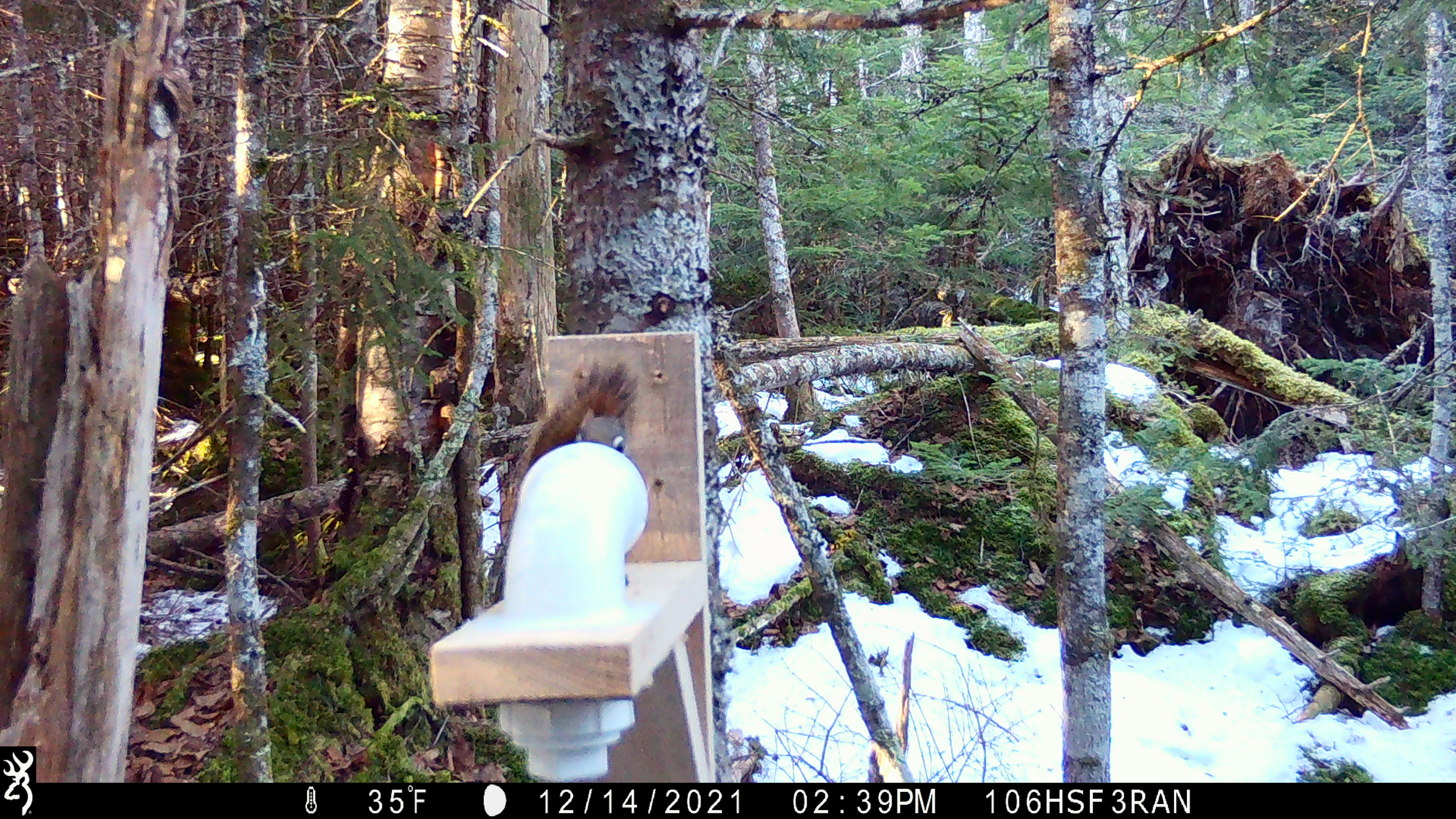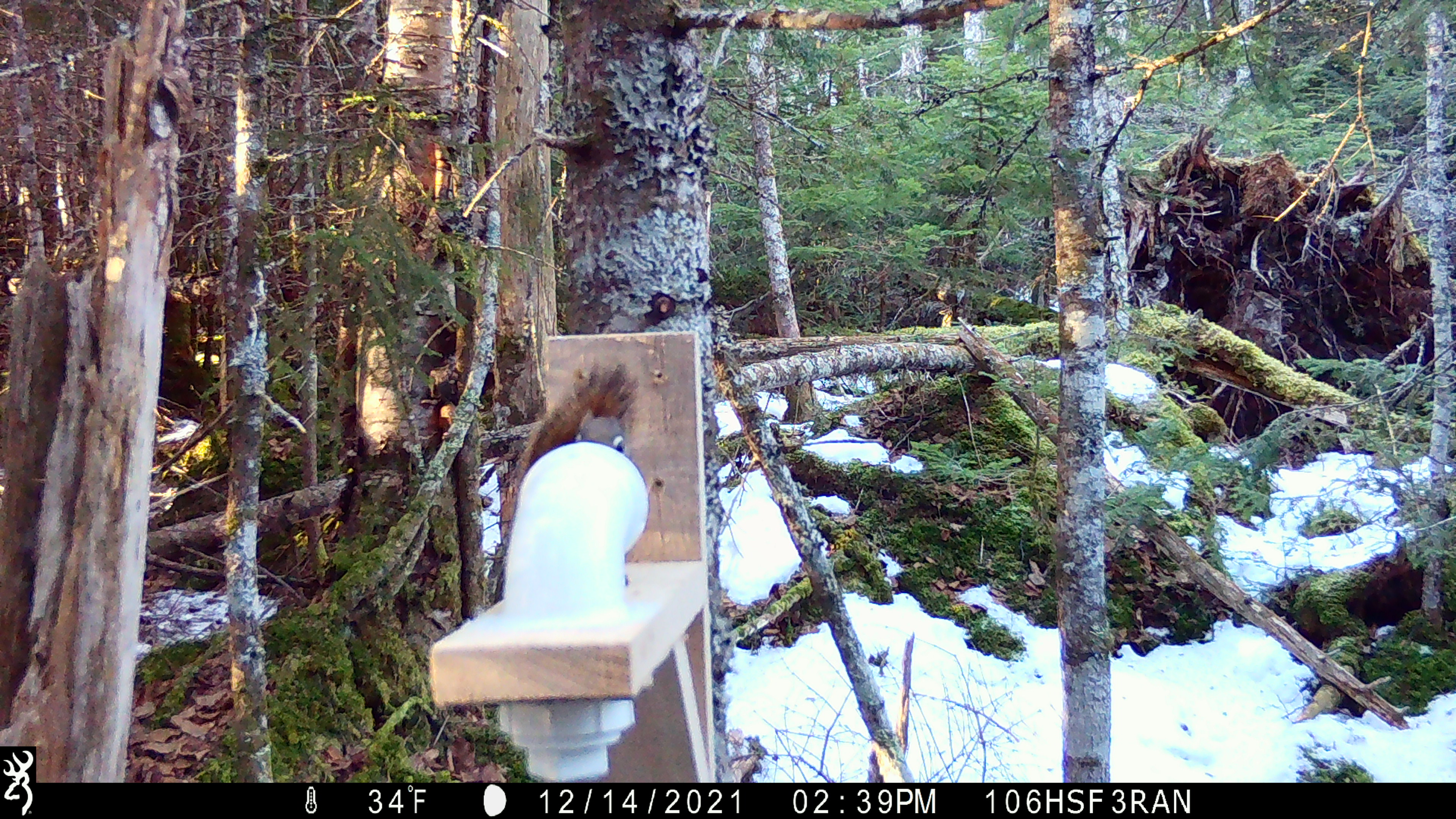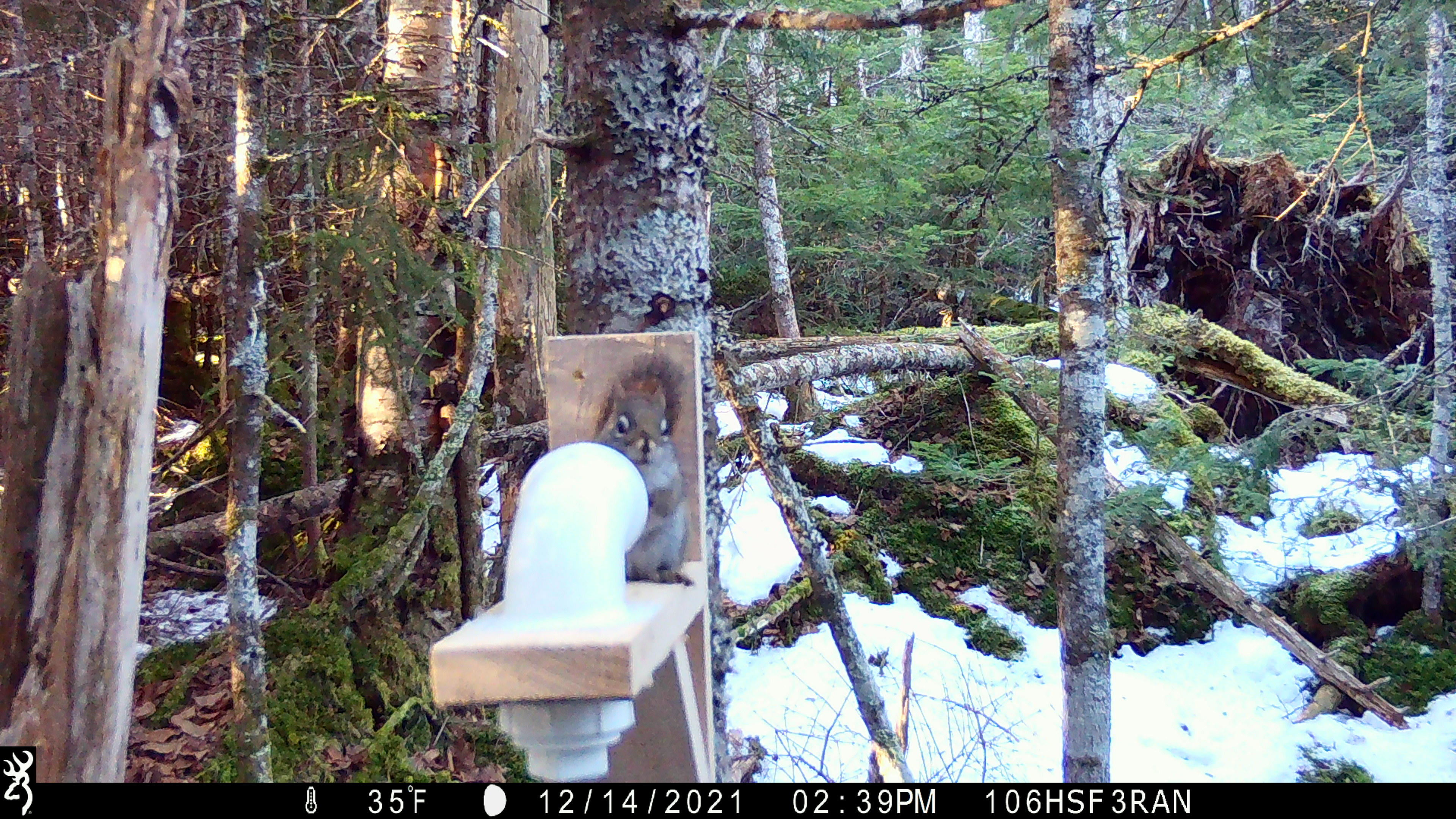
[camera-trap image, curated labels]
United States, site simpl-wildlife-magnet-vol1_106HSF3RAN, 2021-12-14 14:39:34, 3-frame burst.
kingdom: Animalia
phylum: Chordata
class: Mammalia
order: Rodentia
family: Sciuridae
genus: Tamiasciurus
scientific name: Tamiasciurus hudsonicus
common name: red squirrel